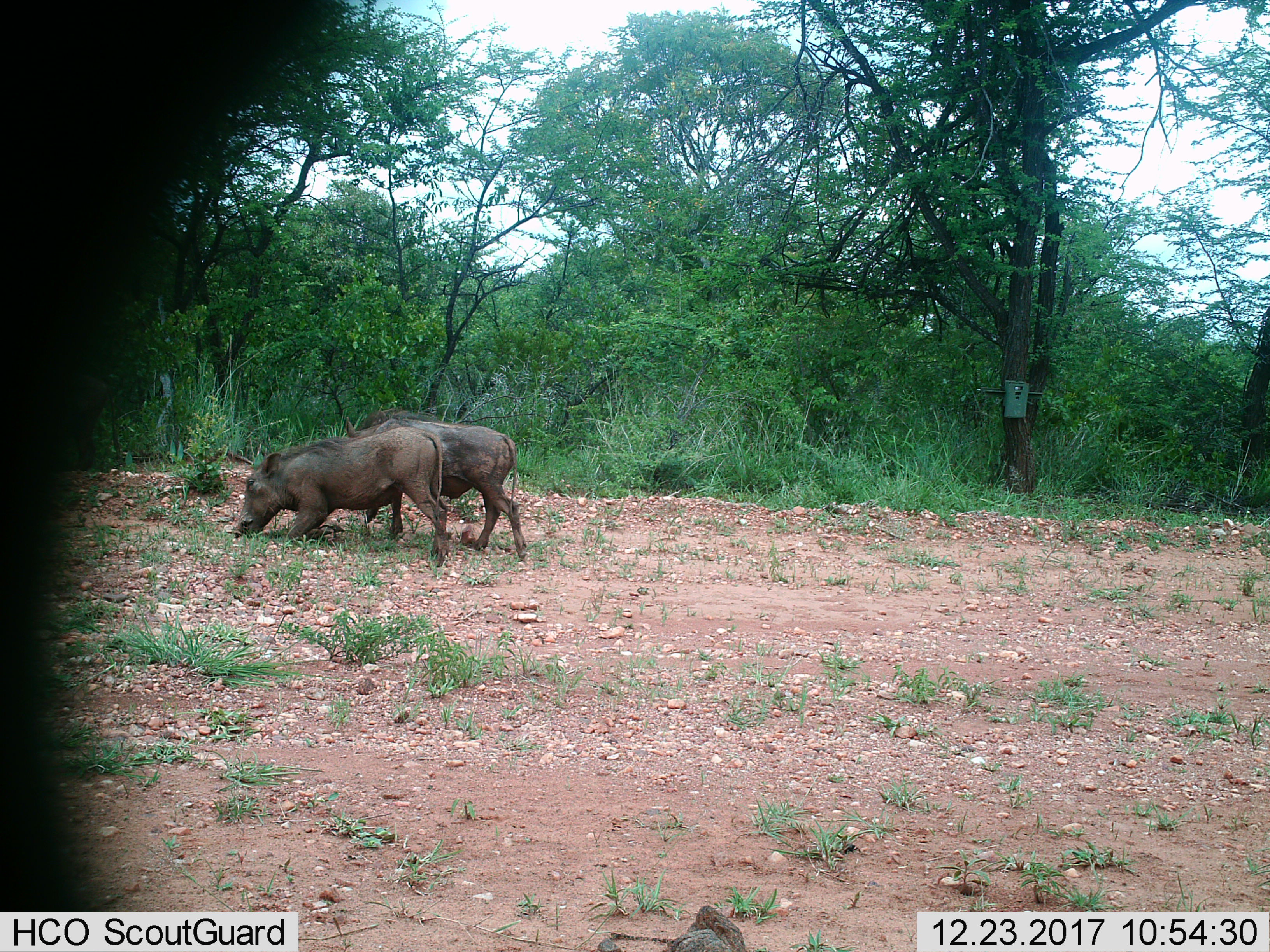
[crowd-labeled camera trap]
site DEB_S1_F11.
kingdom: Animalia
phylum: Chordata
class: Mammalia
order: Artiodactyla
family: Suidae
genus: Phacochoerus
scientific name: Phacochoerus africanus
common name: warthog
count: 2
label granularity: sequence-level